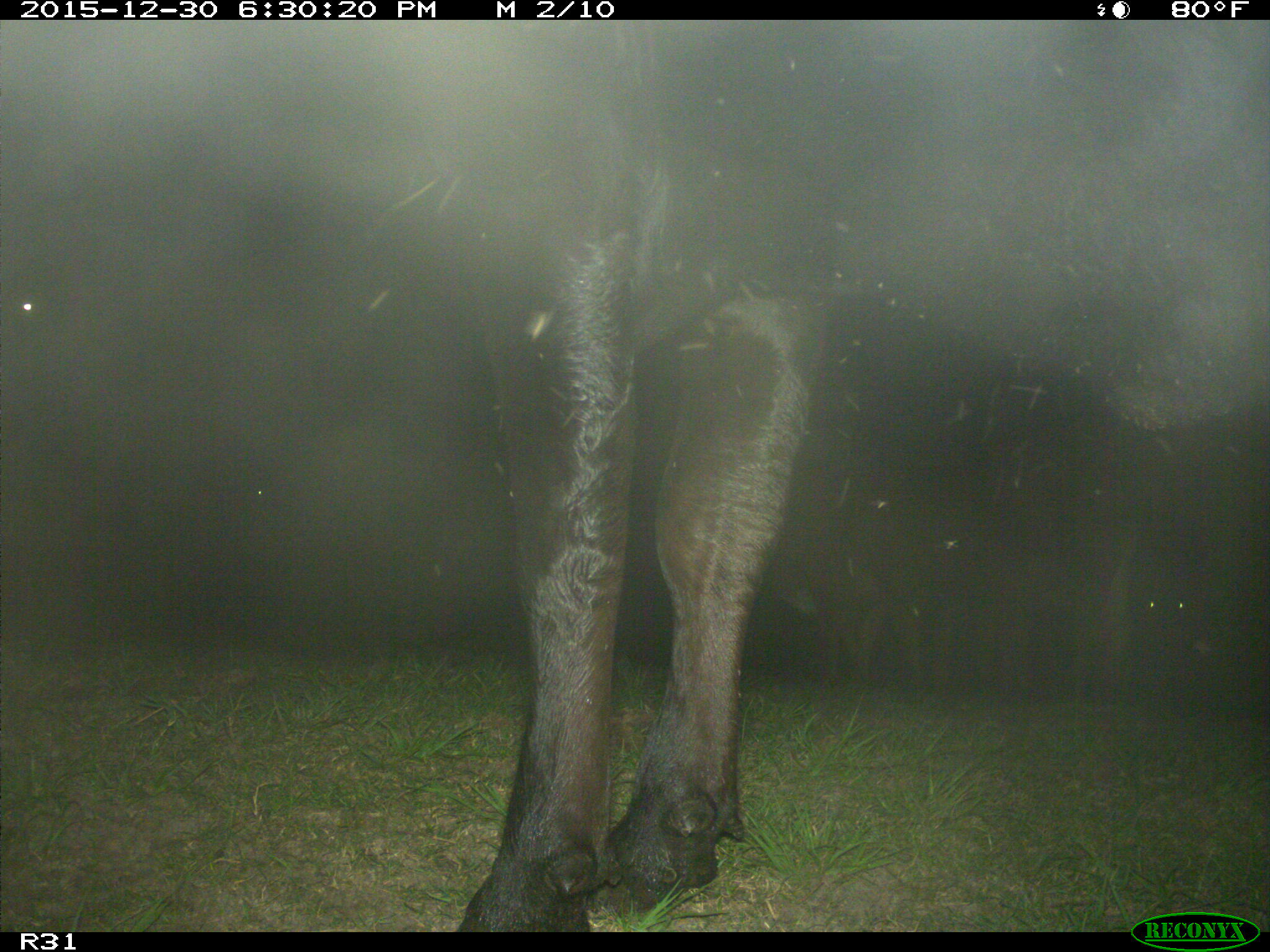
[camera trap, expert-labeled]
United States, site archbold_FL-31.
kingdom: Animalia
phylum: Chordata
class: Mammalia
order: Artiodactyla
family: Bovidae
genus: Bos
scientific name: Bos taurus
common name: domestic cow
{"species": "Bos taurus (domestic cow)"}